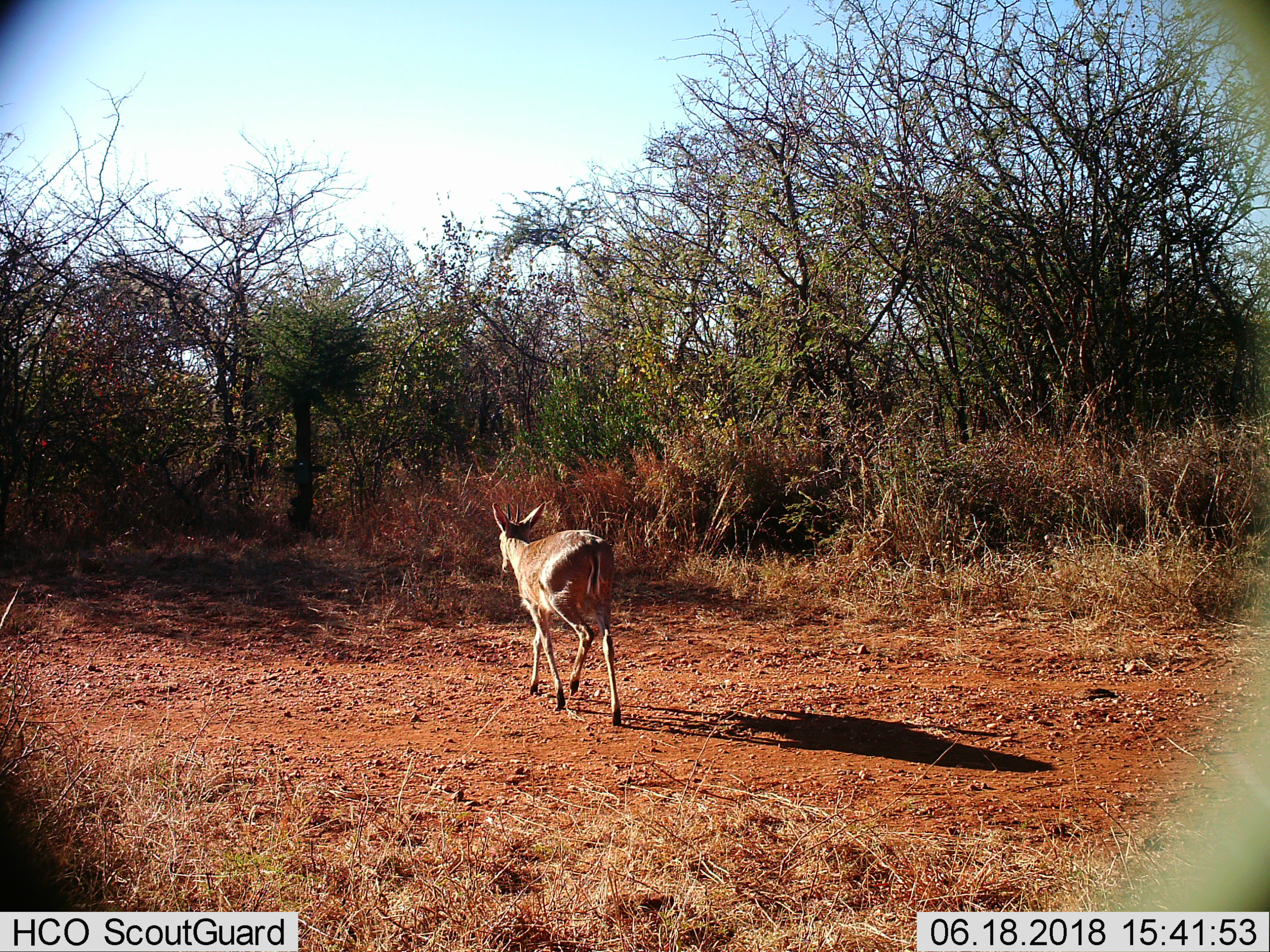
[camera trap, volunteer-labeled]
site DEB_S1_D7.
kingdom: Animalia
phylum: Chordata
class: Mammalia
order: Artiodactyla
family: Bovidae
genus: Sylvicapra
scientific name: Sylvicapra grimmia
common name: common duiker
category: duikercommongrey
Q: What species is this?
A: Duikercommongrey (common duiker) (Sylvicapra grimmia).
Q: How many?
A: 1.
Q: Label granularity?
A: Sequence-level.